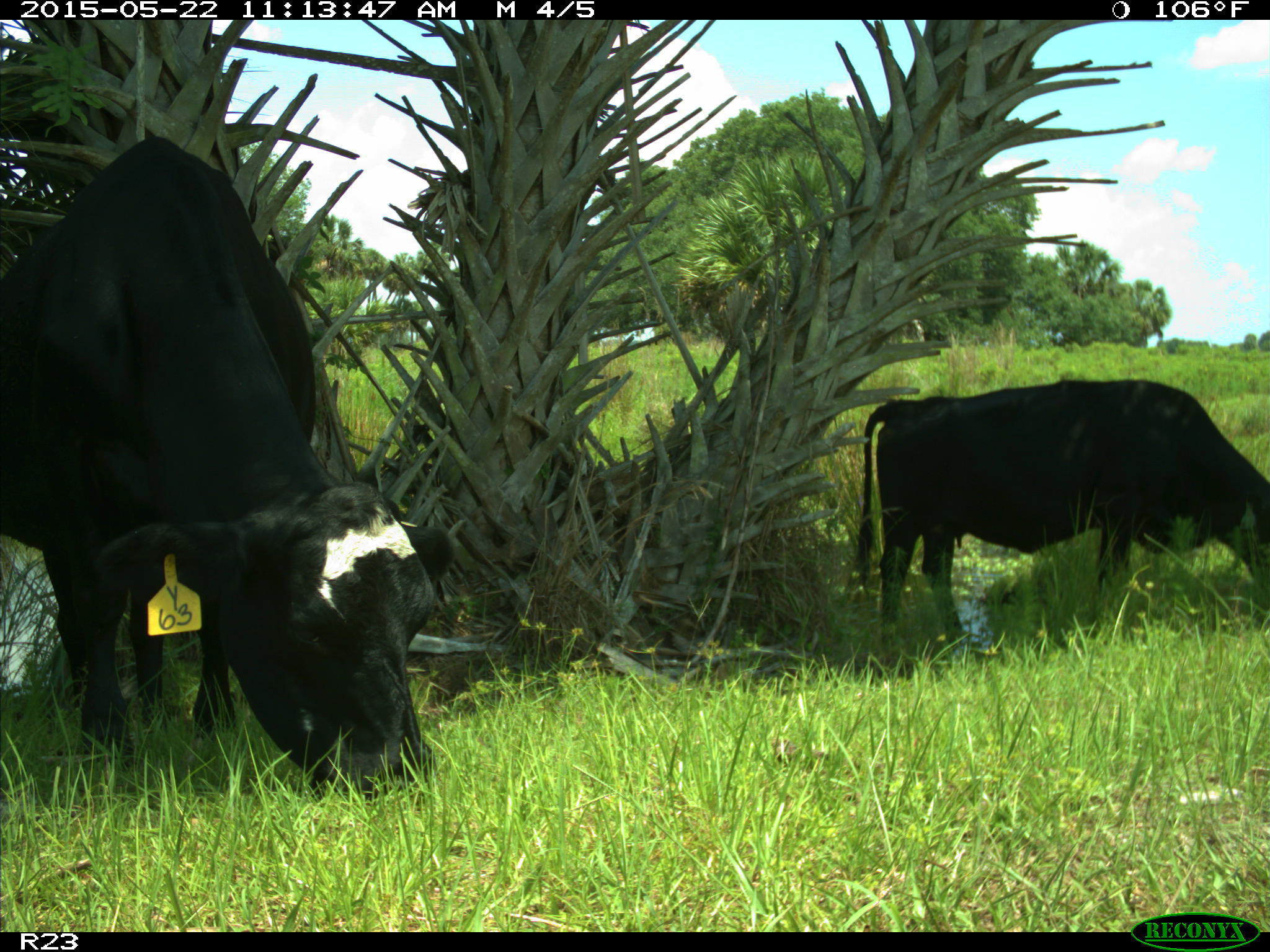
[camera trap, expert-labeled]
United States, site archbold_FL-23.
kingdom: Animalia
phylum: Chordata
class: Mammalia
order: Artiodactyla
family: Bovidae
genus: Bos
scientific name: Bos taurus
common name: domestic cow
Bos taurus (domestic cow).